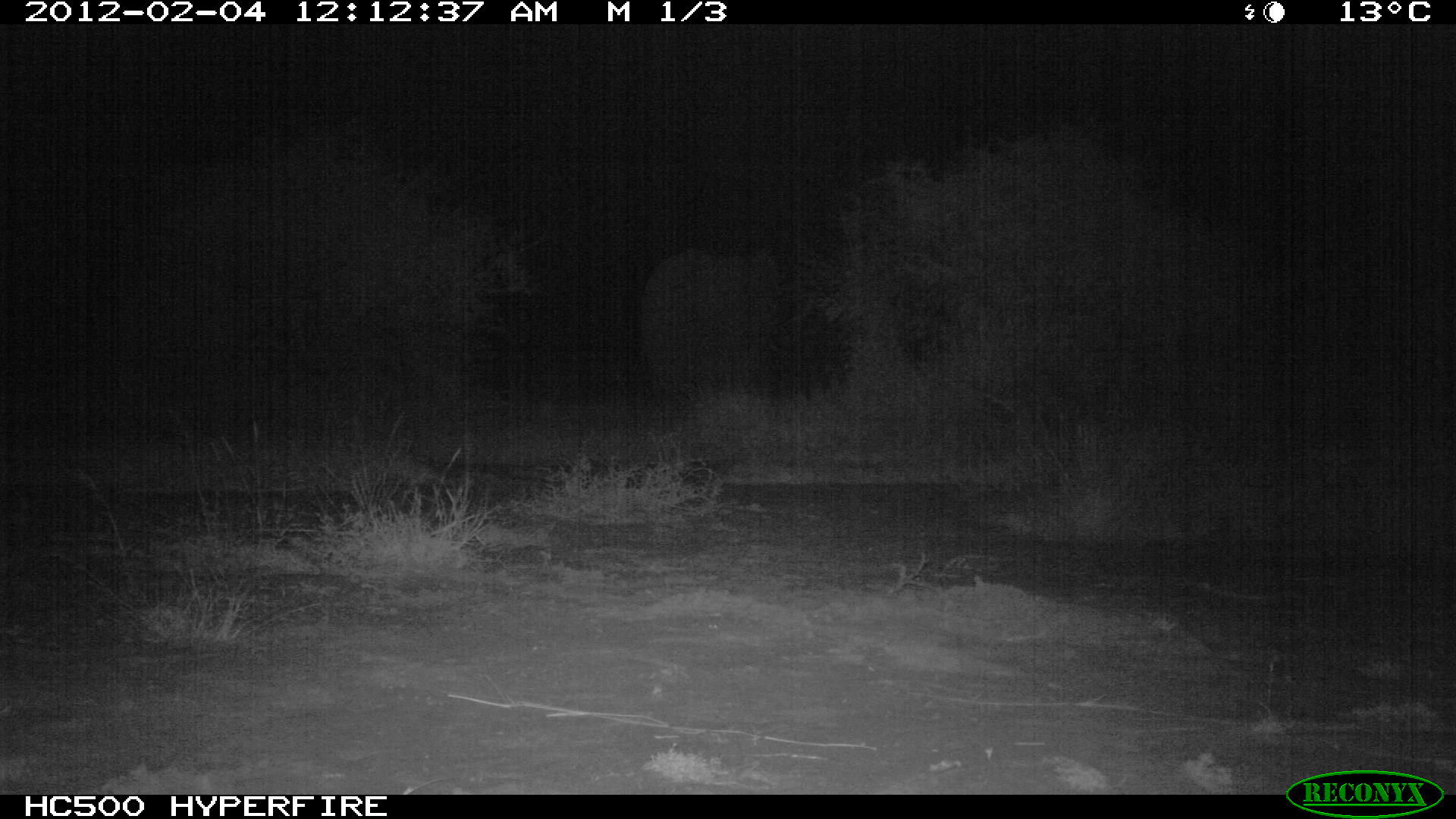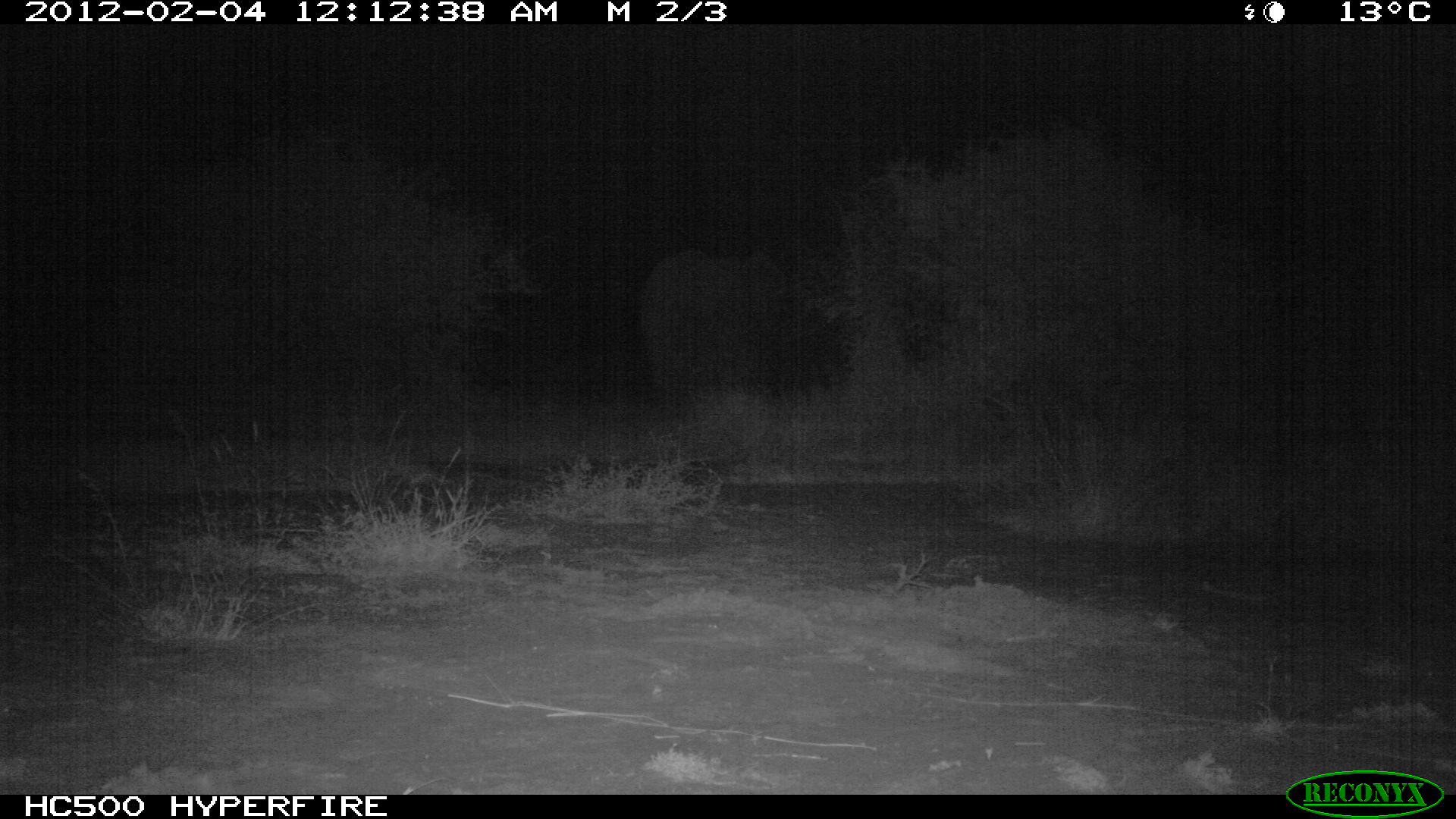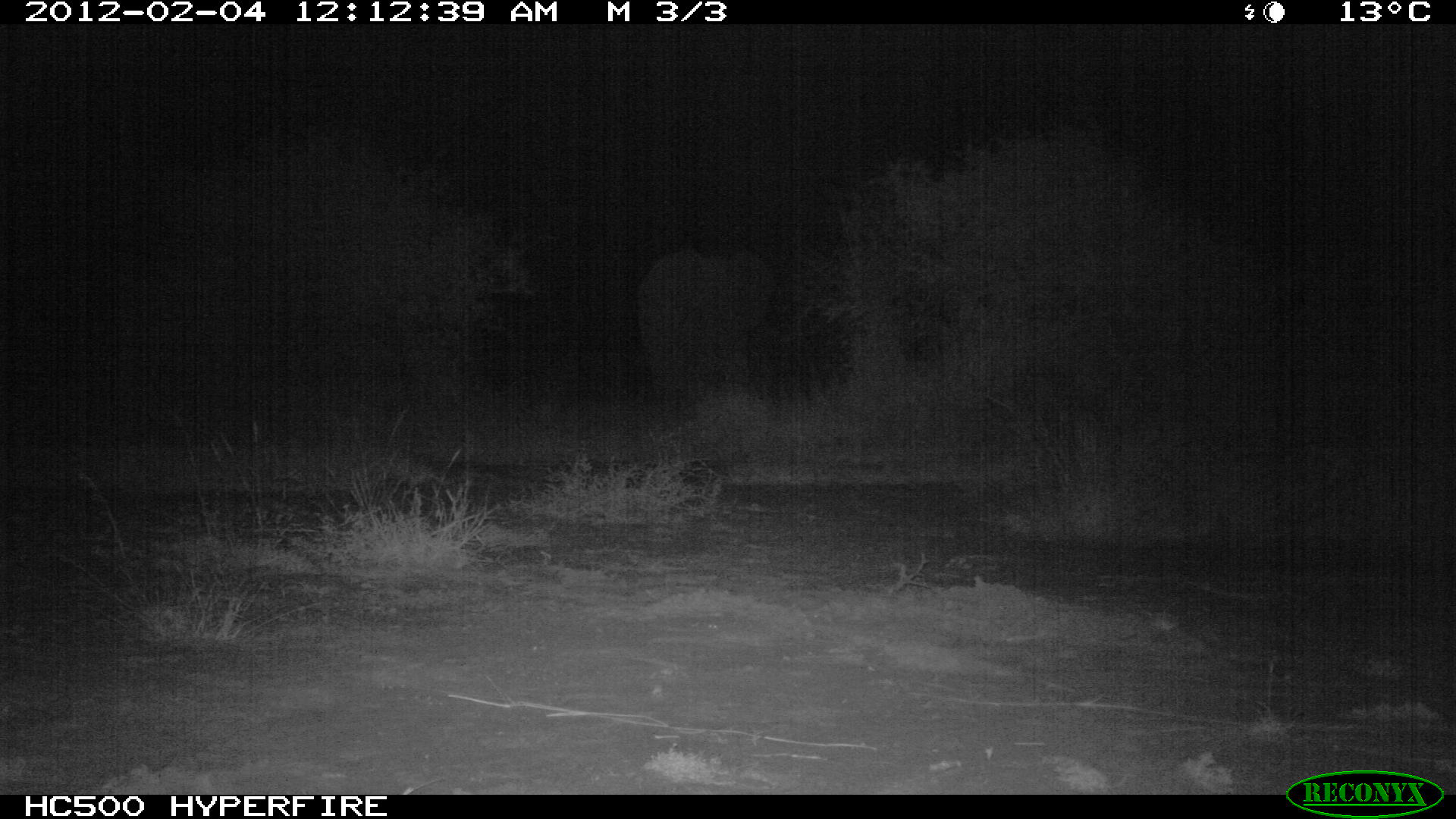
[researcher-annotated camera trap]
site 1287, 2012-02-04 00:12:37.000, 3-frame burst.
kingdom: Animalia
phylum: Chordata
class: Mammalia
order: Proboscidea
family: Elephantidae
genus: Loxodonta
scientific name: Loxodonta africana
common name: african bush elephant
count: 1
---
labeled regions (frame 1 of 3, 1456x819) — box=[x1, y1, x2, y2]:
loxodonta africana: box=[638, 246, 787, 435]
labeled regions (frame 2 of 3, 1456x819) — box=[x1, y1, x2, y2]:
loxodonta africana: box=[639, 246, 789, 413]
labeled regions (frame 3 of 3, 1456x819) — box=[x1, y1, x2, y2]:
loxodonta africana: box=[631, 243, 780, 404]